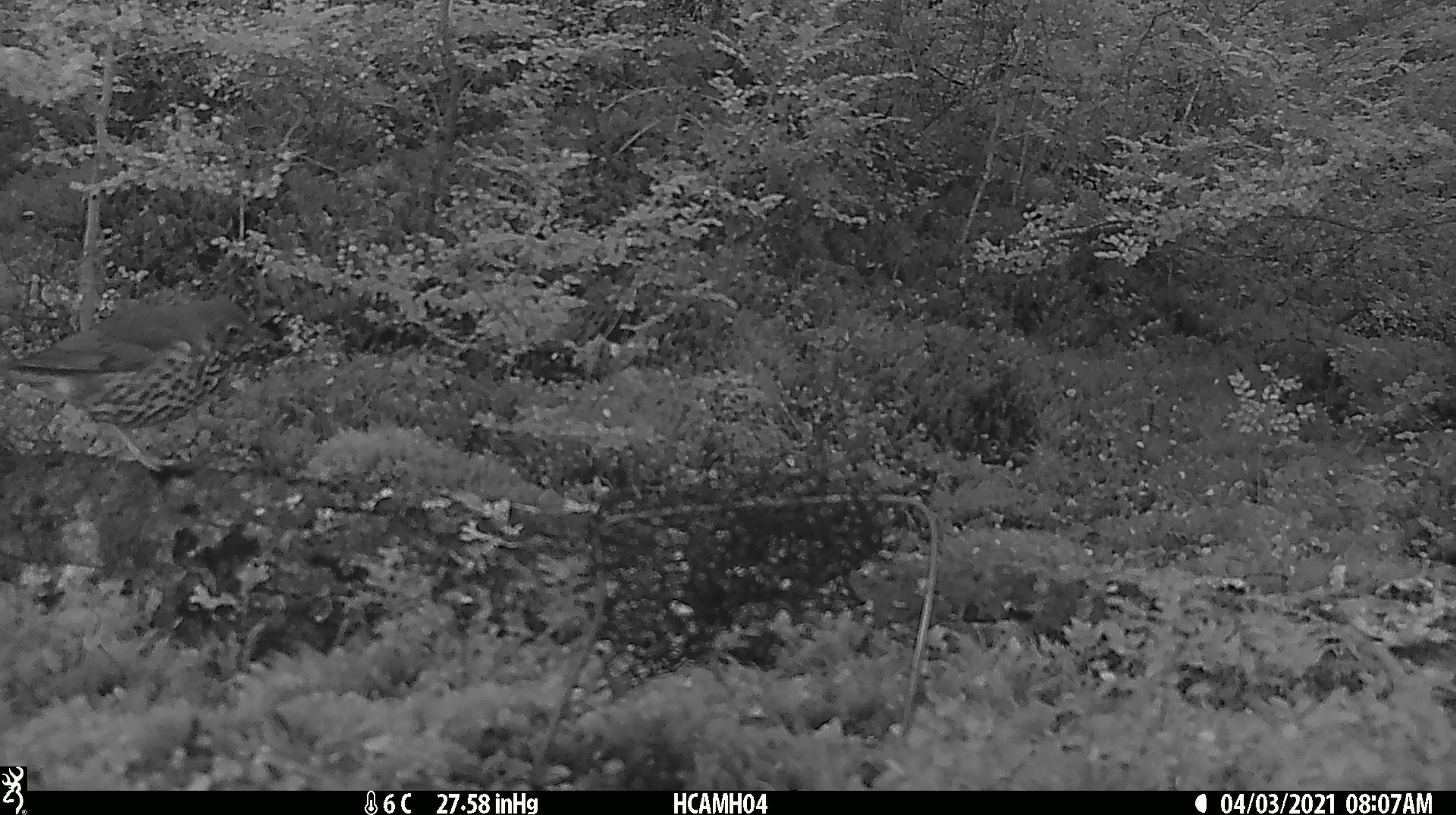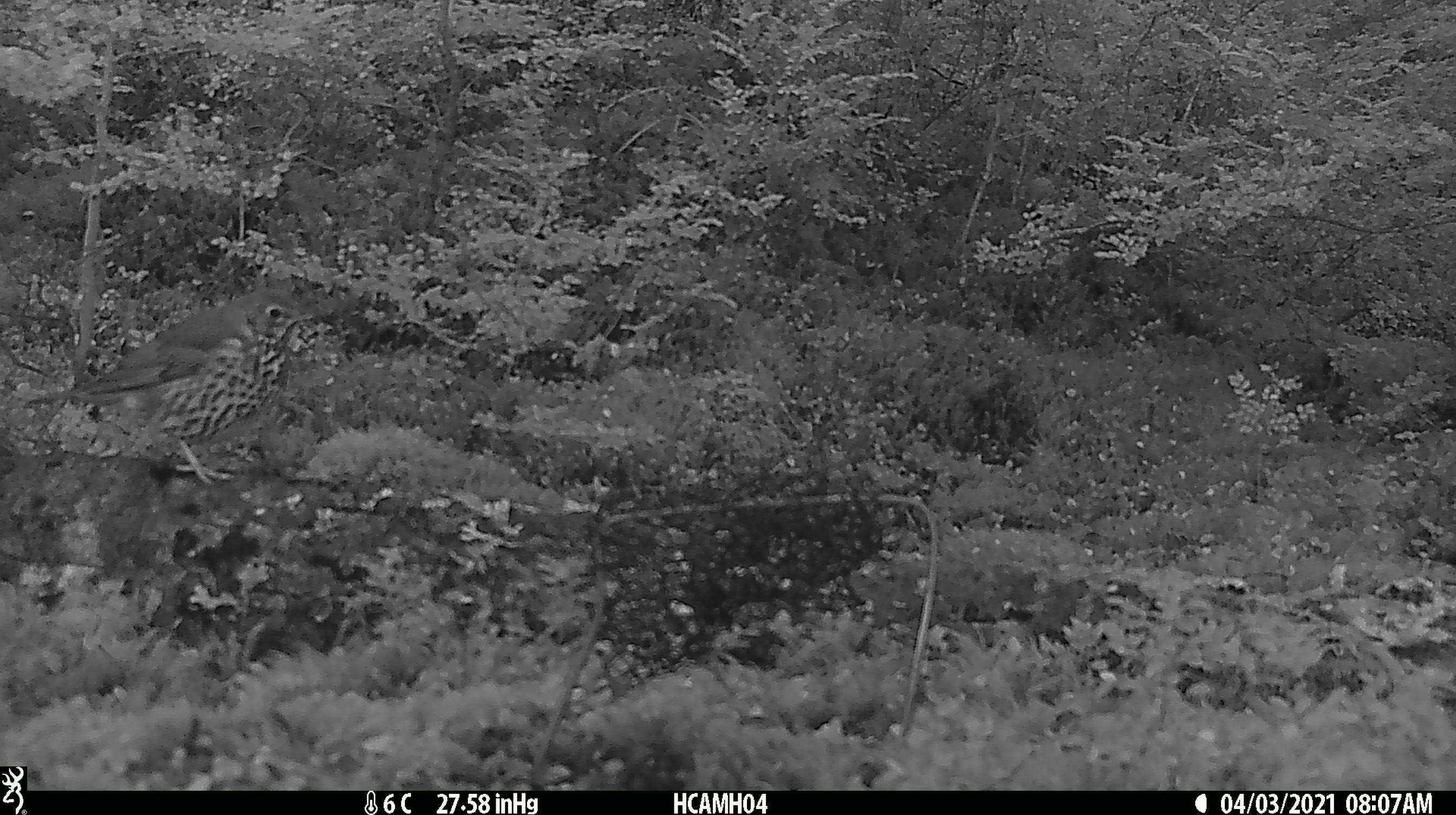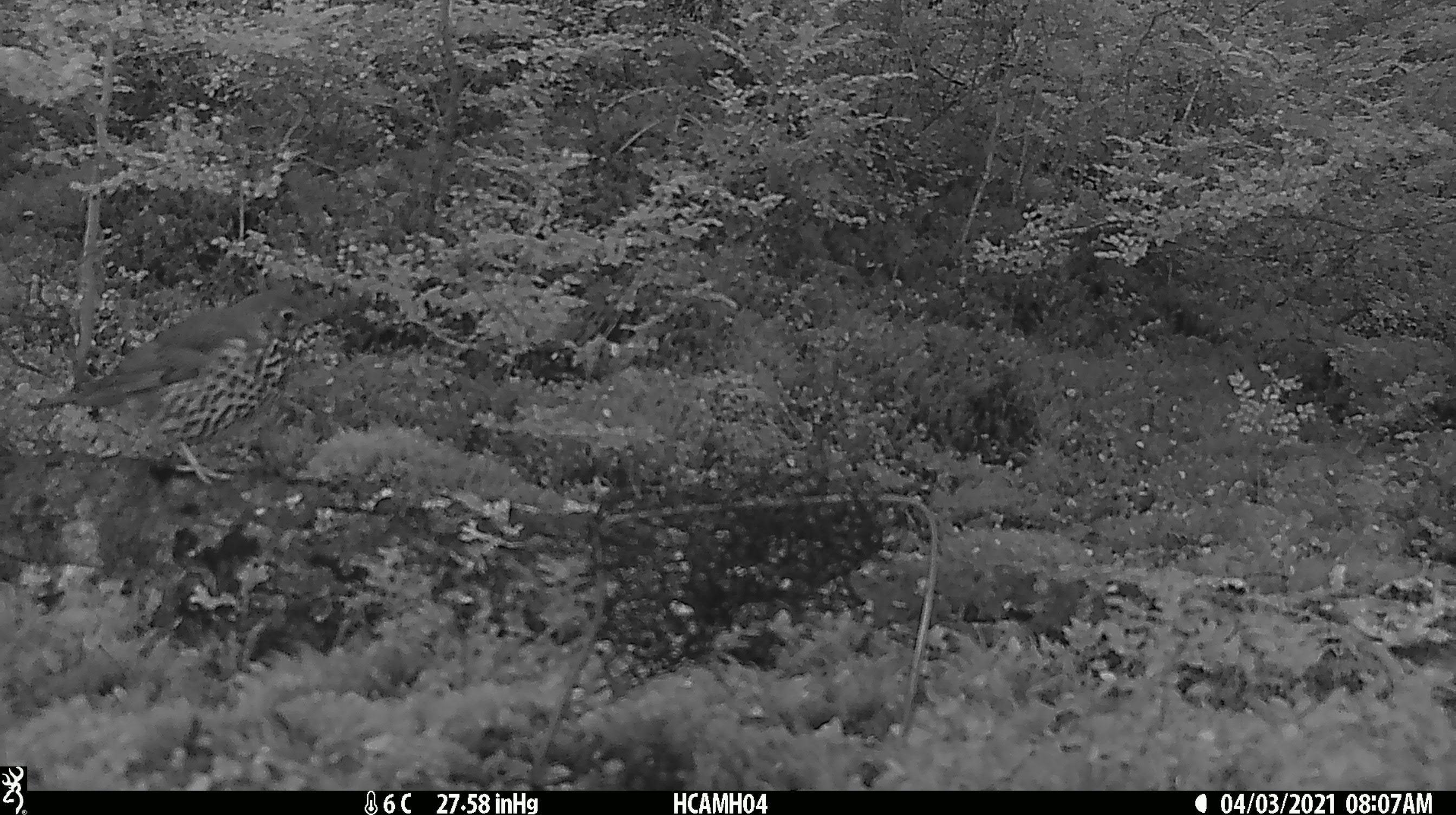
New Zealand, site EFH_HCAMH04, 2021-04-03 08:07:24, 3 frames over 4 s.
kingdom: Animalia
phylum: Chordata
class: Aves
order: Passeriformes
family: Turdidae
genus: Turdus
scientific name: Turdus philomelos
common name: song thrush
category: thrush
Thrush (song thrush) (Turdus philomelos).